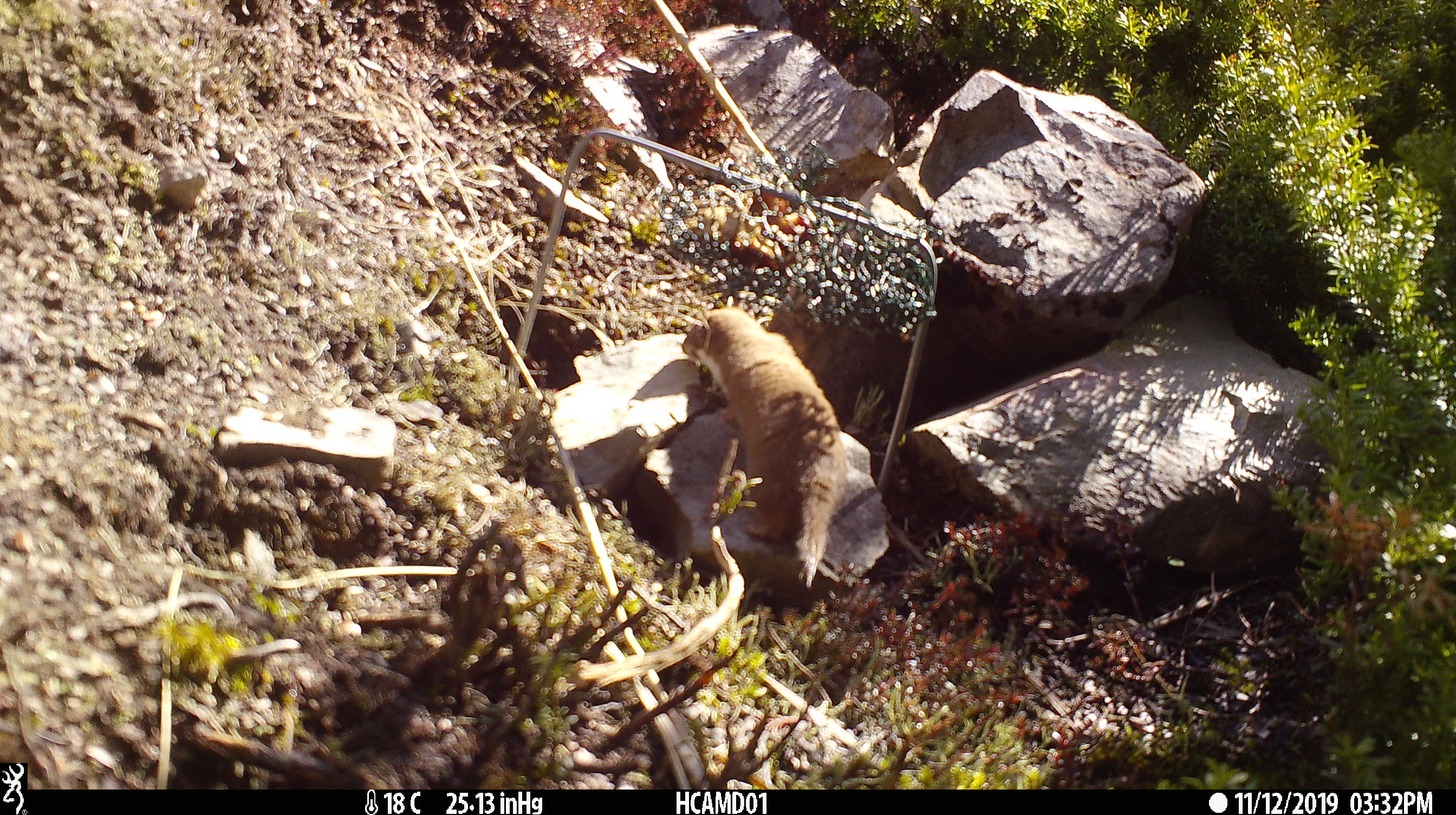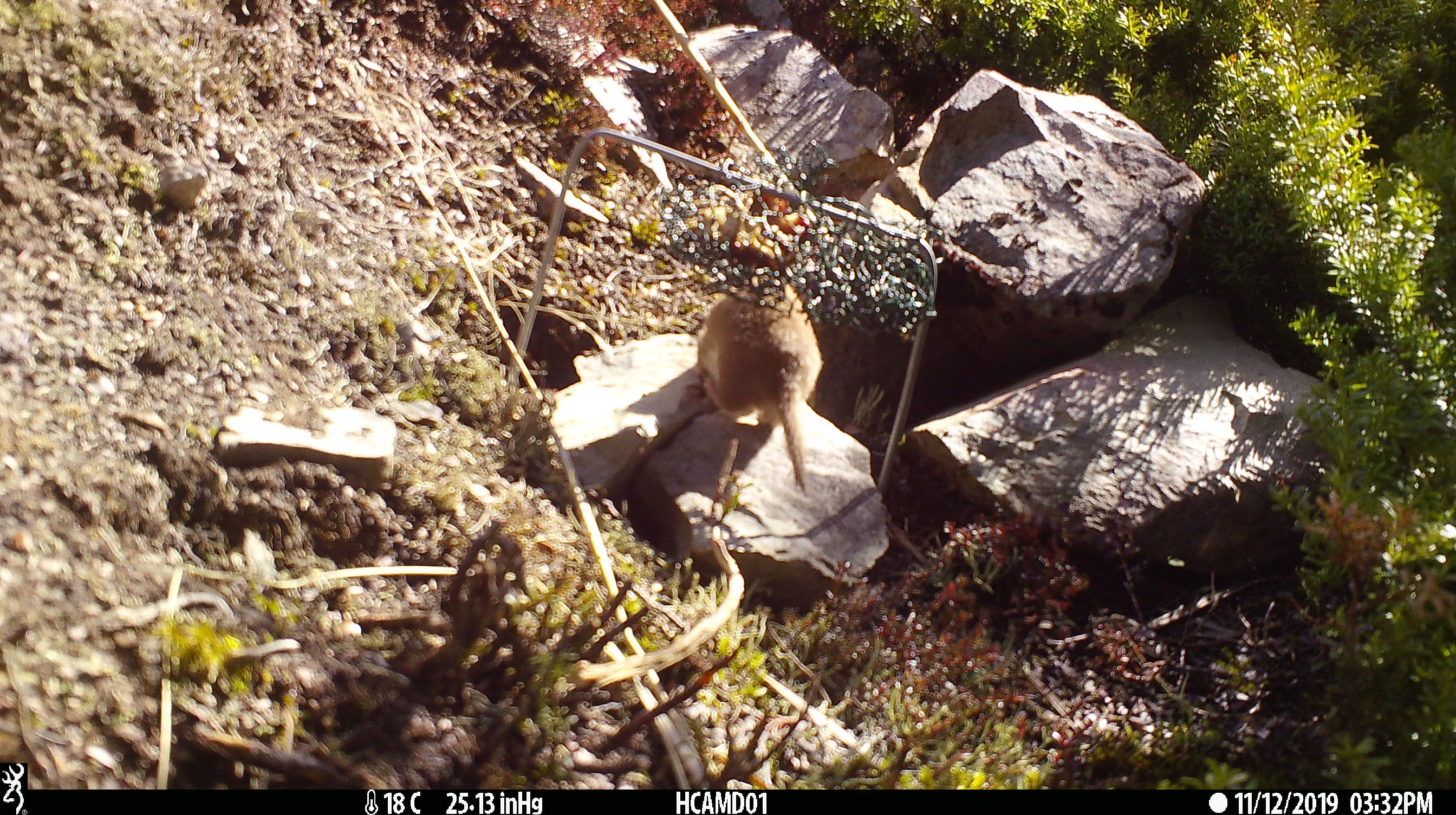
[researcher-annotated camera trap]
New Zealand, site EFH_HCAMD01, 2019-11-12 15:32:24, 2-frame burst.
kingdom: Animalia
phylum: Chordata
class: Mammalia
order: Carnivora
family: Mustelidae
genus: Mustela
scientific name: Mustela nivalis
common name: least weasel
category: weasel